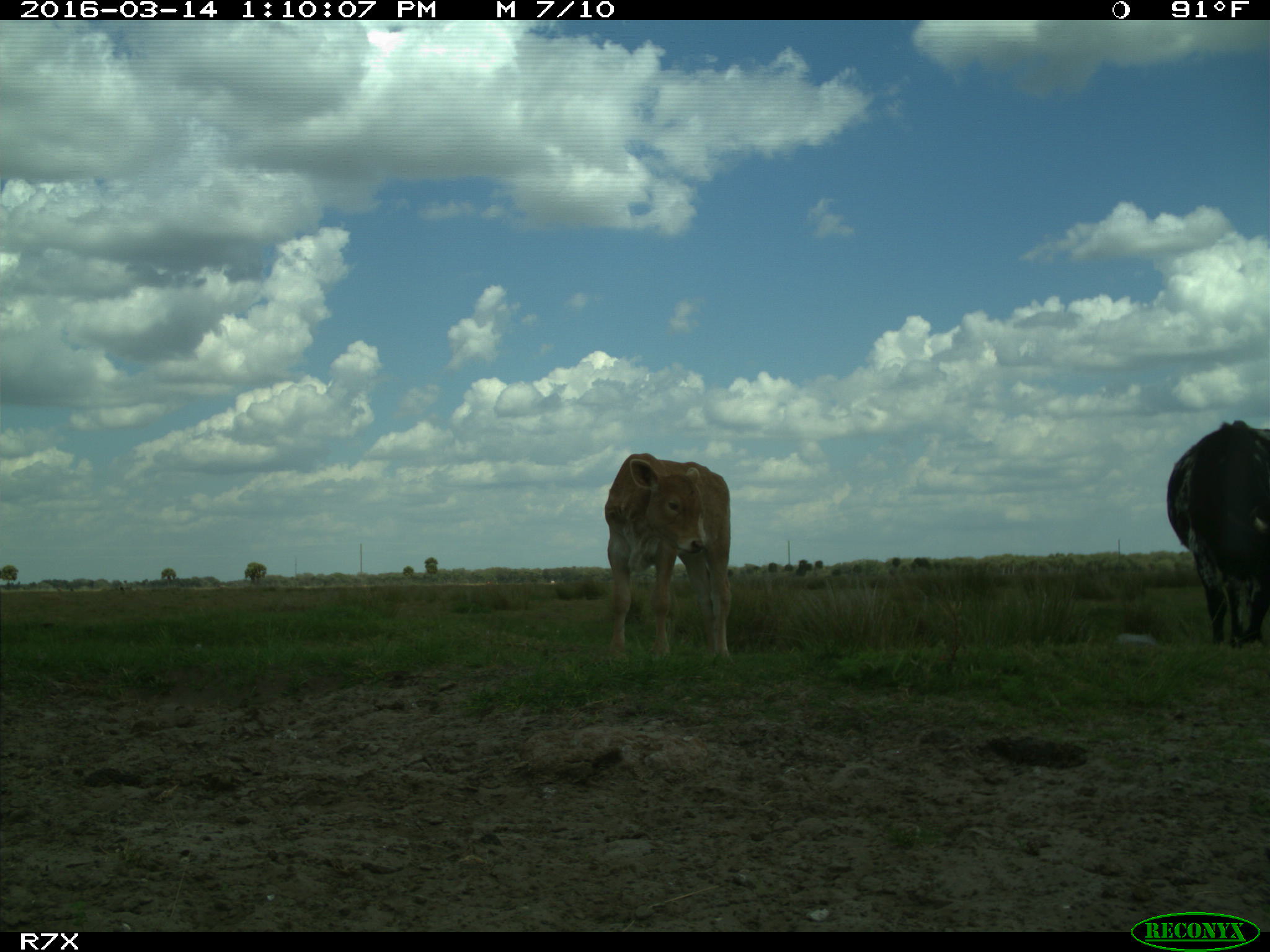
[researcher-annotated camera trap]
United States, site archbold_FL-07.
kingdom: Animalia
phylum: Chordata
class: Mammalia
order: Artiodactyla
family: Bovidae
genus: Bos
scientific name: Bos taurus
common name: domestic cow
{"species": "Bos taurus (domestic cow)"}